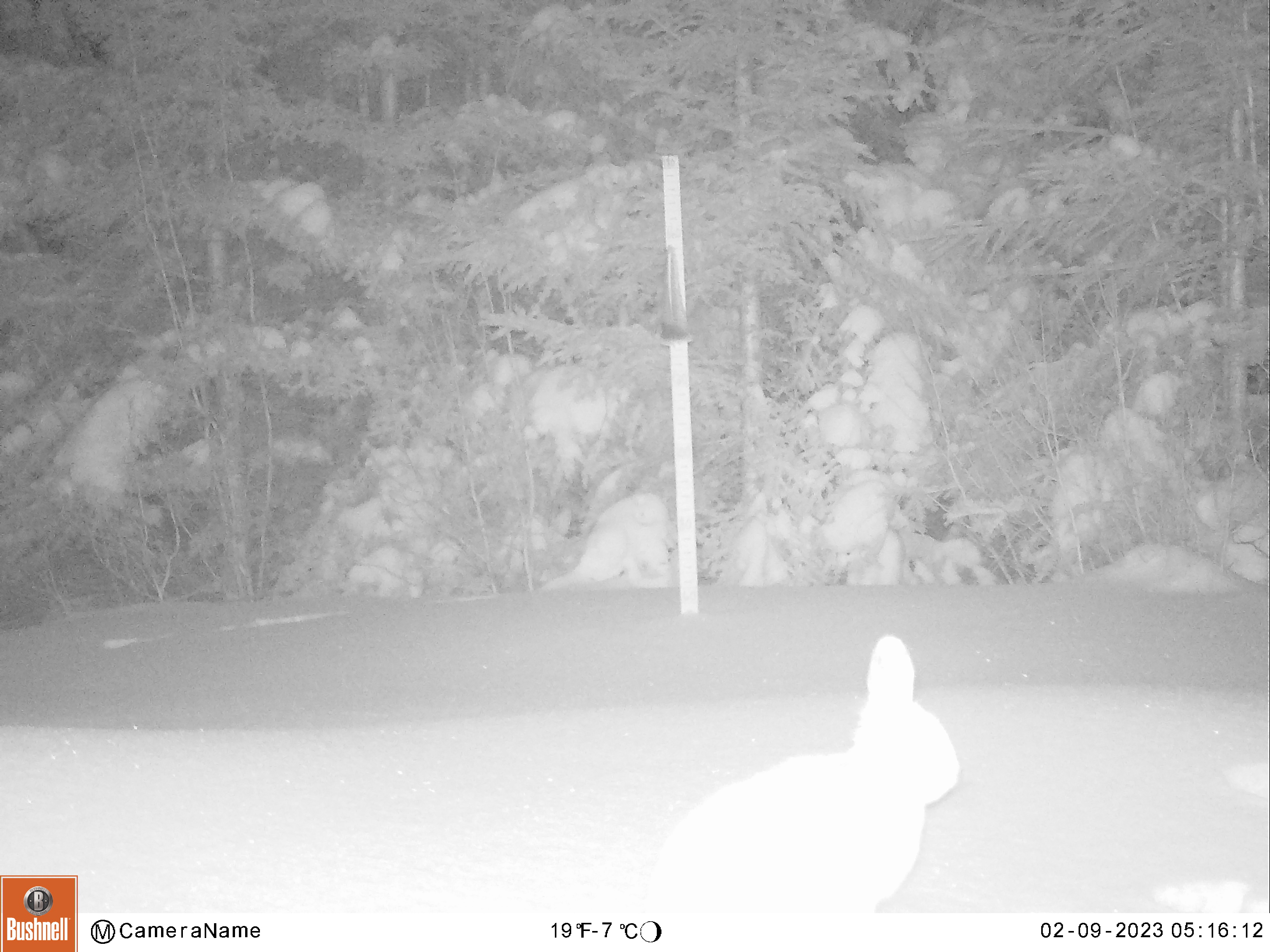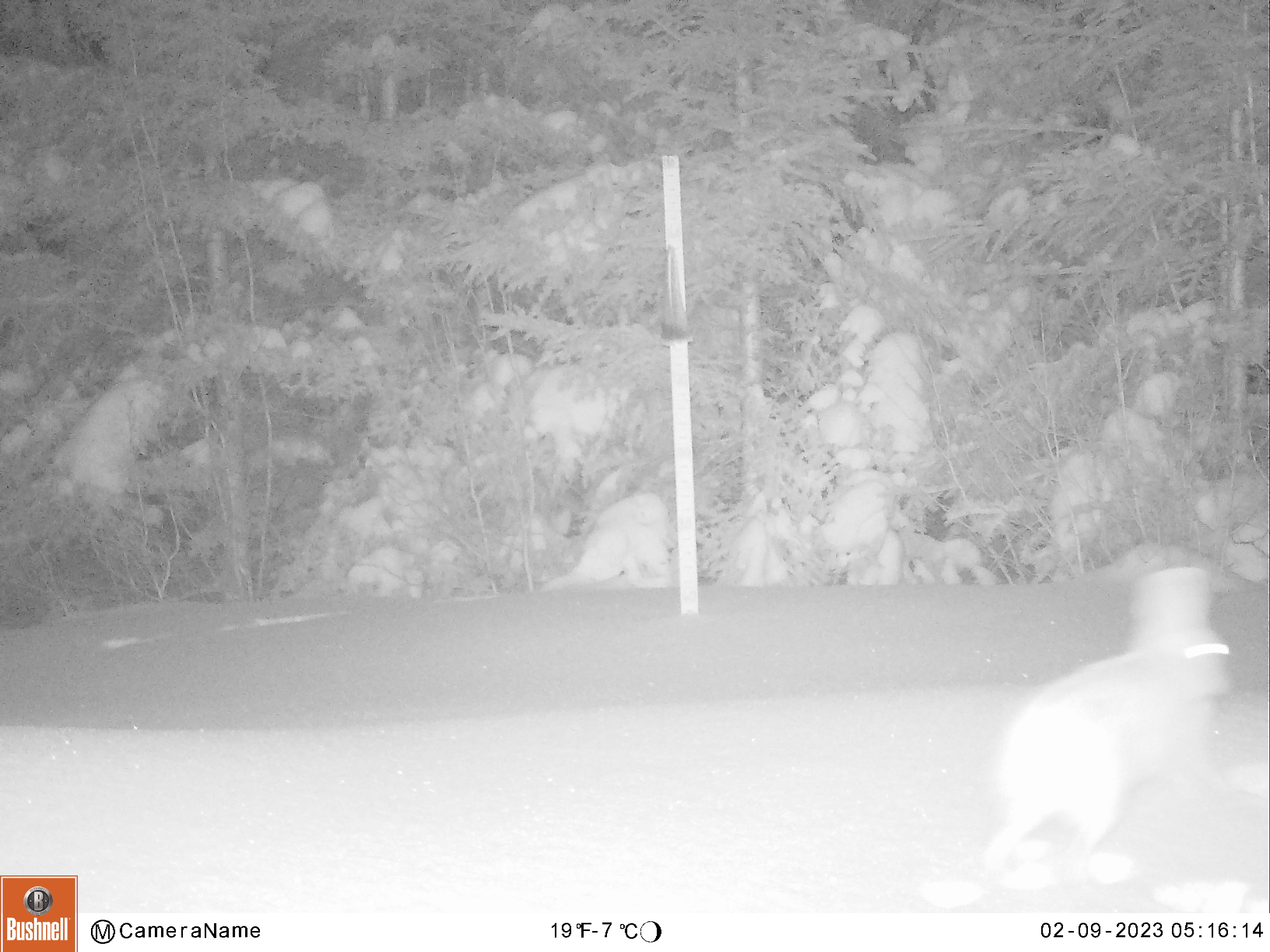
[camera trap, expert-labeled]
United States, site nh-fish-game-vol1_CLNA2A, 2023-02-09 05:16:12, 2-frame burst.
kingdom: Animalia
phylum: Chordata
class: Mammalia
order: Lagomorpha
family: Leporidae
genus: Lepus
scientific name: Lepus americanus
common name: snowshoe hare